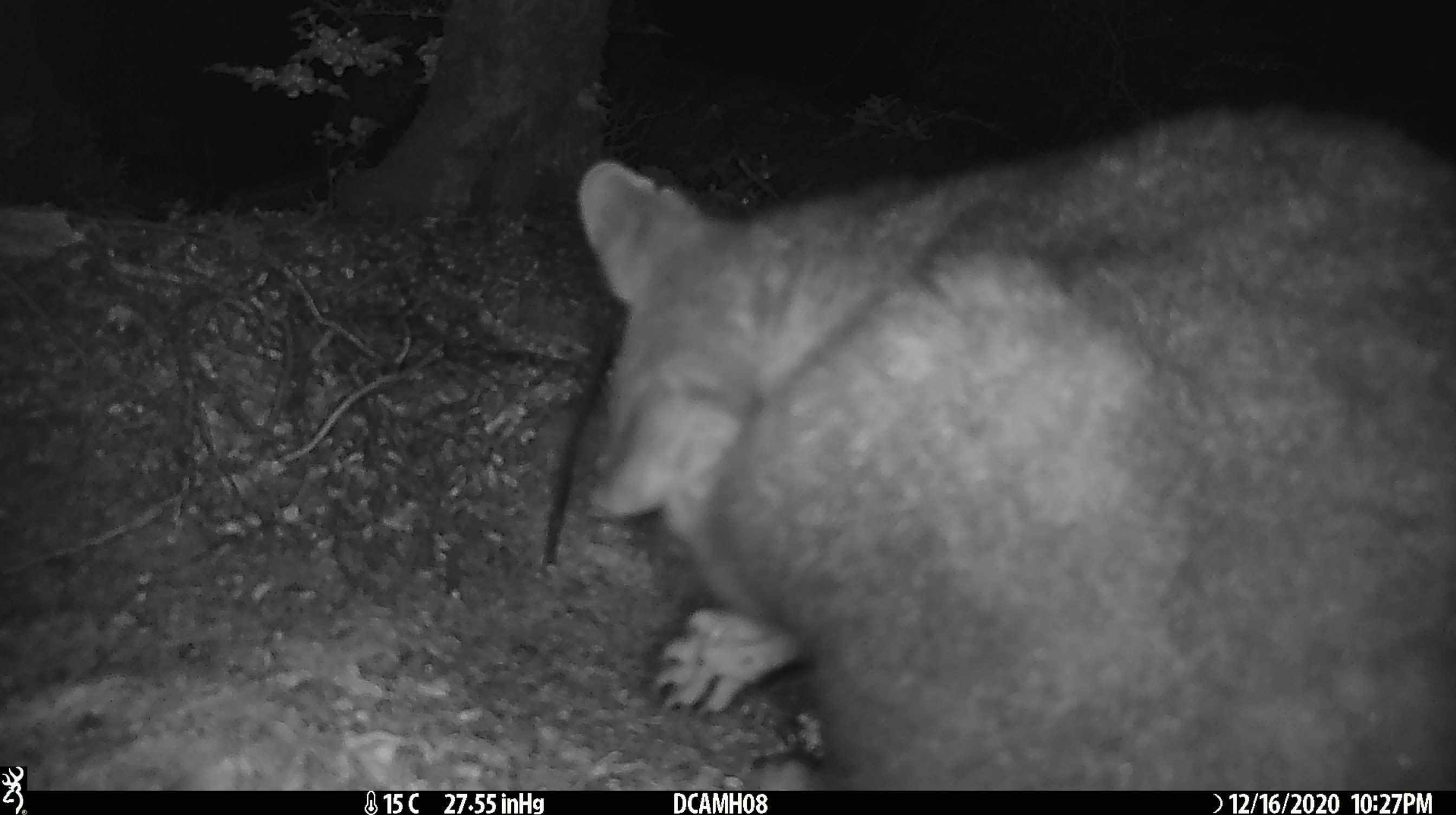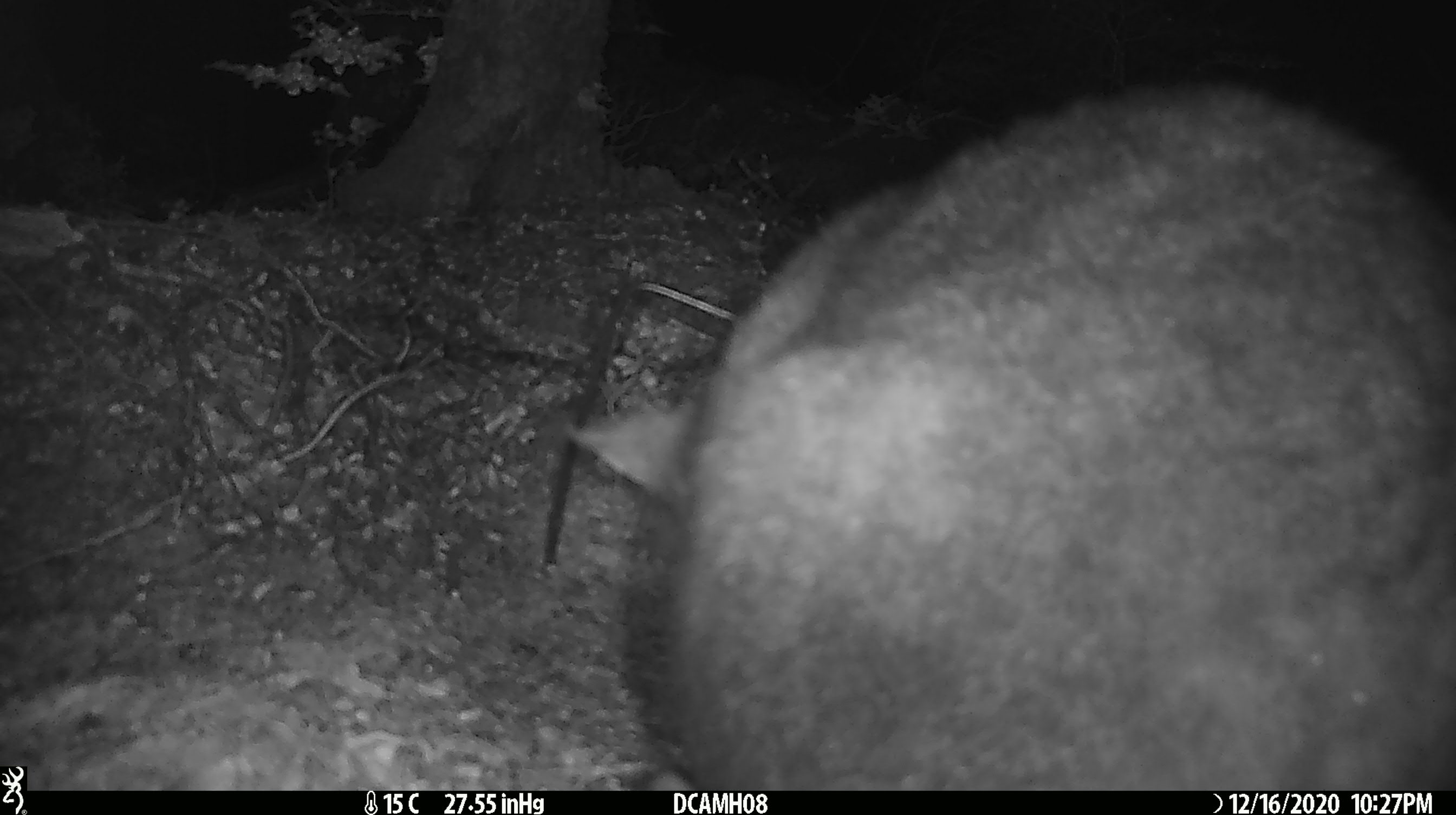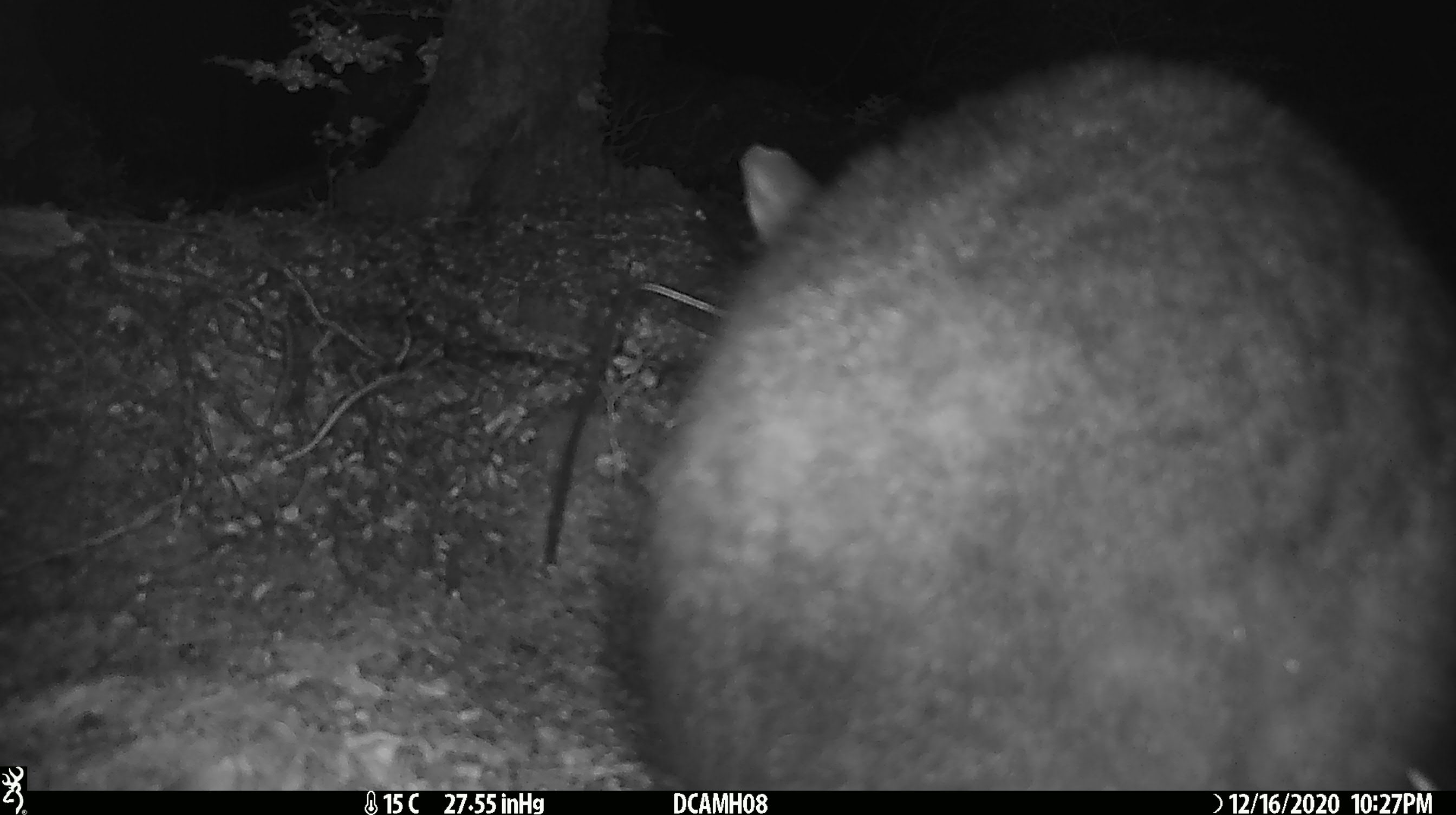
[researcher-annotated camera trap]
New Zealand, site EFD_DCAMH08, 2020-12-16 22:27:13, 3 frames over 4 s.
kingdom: Animalia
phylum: Chordata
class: Mammalia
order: Diprotodontia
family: Phalangeridae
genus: Trichosurus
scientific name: Trichosurus vulpecula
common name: common brushtail possum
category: possum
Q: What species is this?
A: Possum (common brushtail possum) (Trichosurus vulpecula).